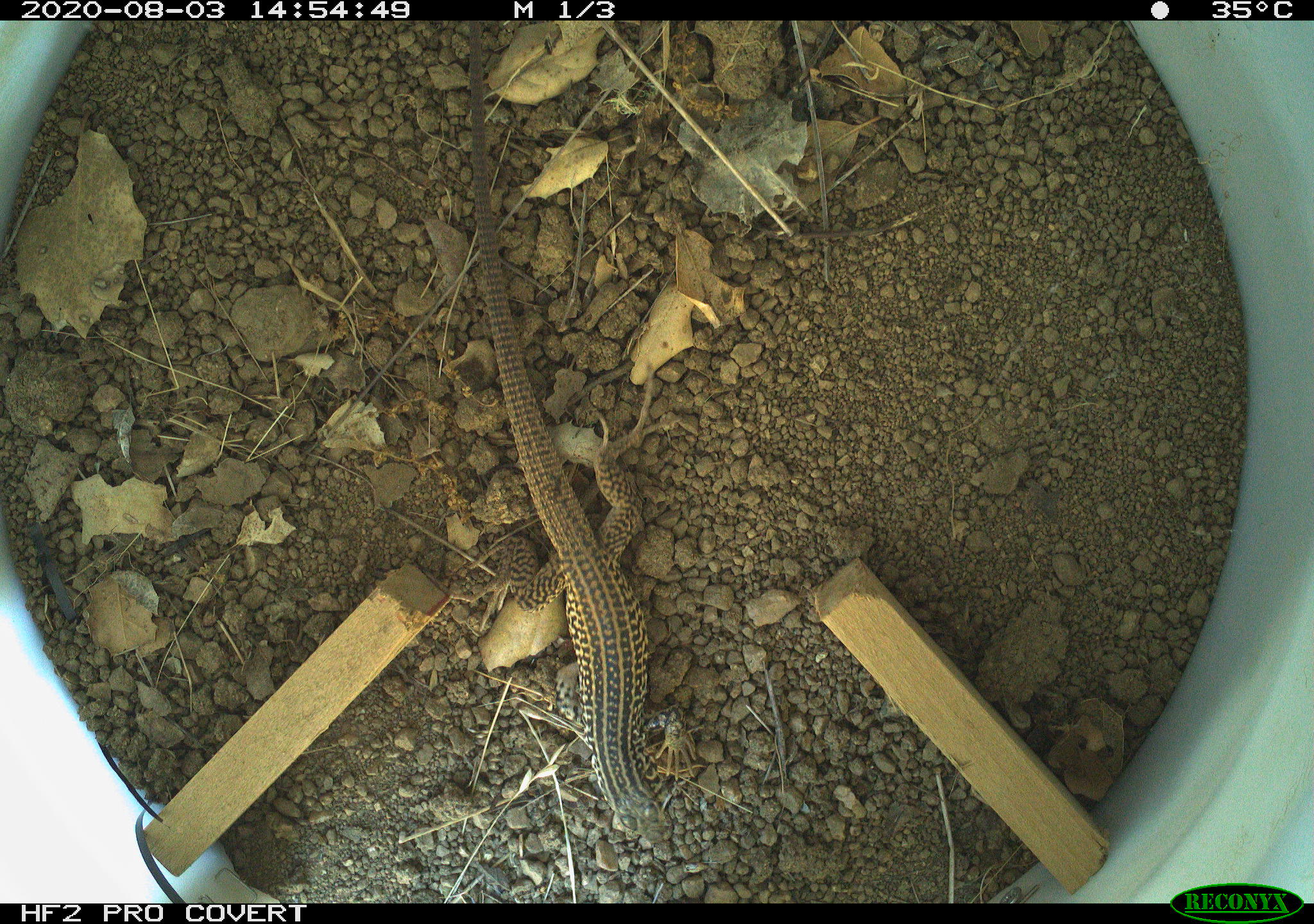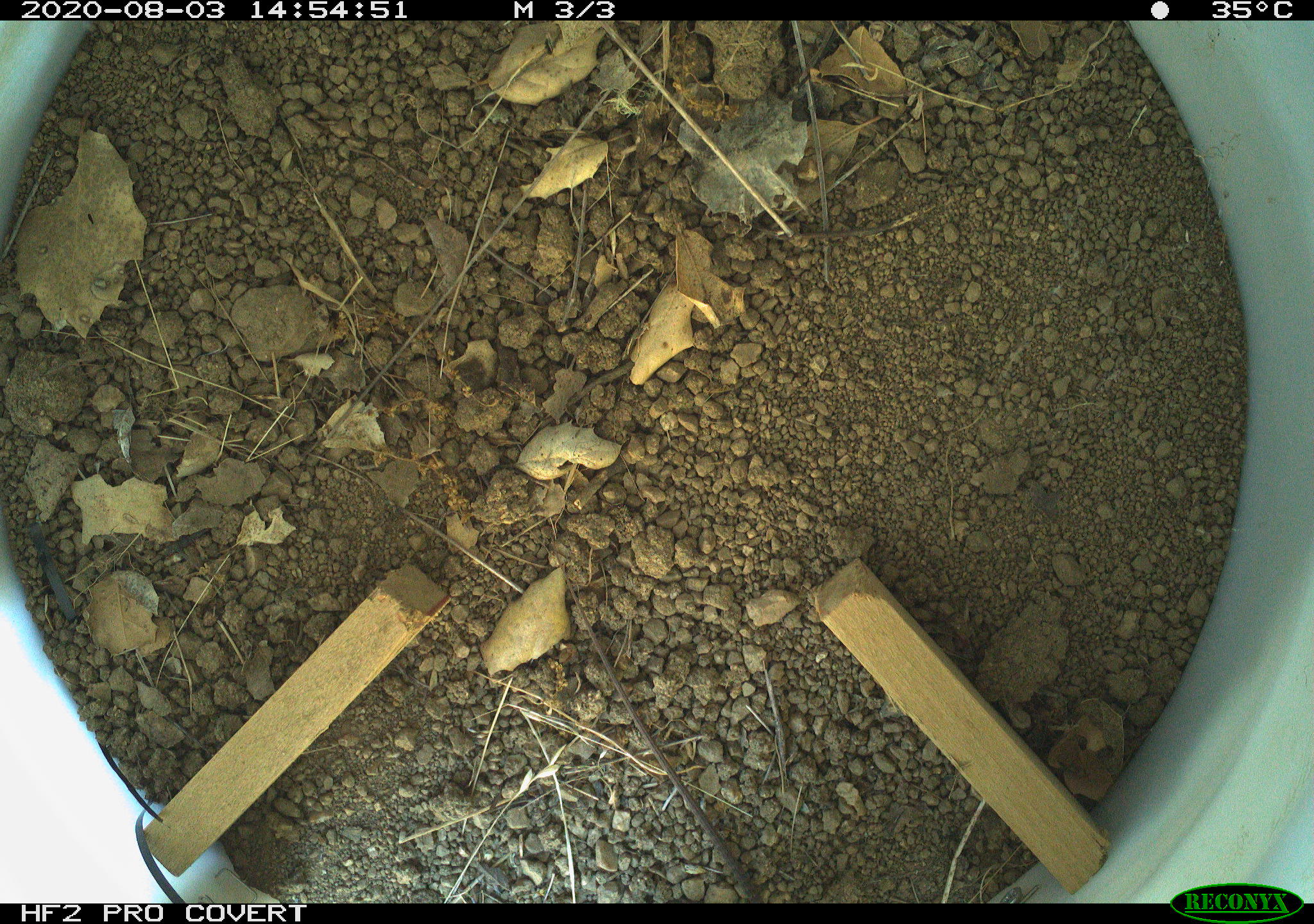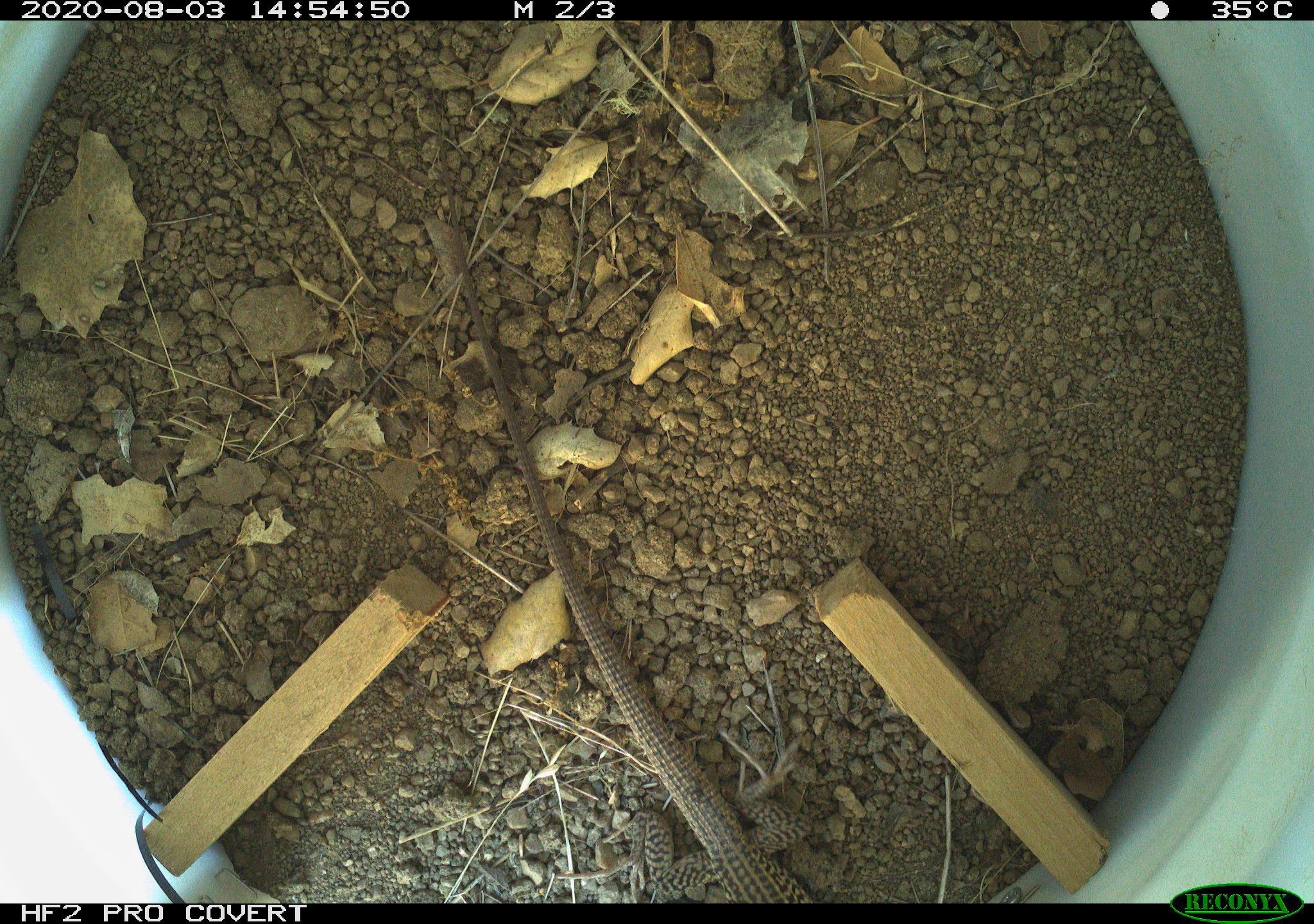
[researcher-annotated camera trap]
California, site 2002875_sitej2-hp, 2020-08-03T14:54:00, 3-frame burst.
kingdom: Animalia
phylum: Chordata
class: Reptilia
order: Squamata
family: Teiidae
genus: Aspidoscelis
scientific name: Aspidoscelis tigris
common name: western whiptail